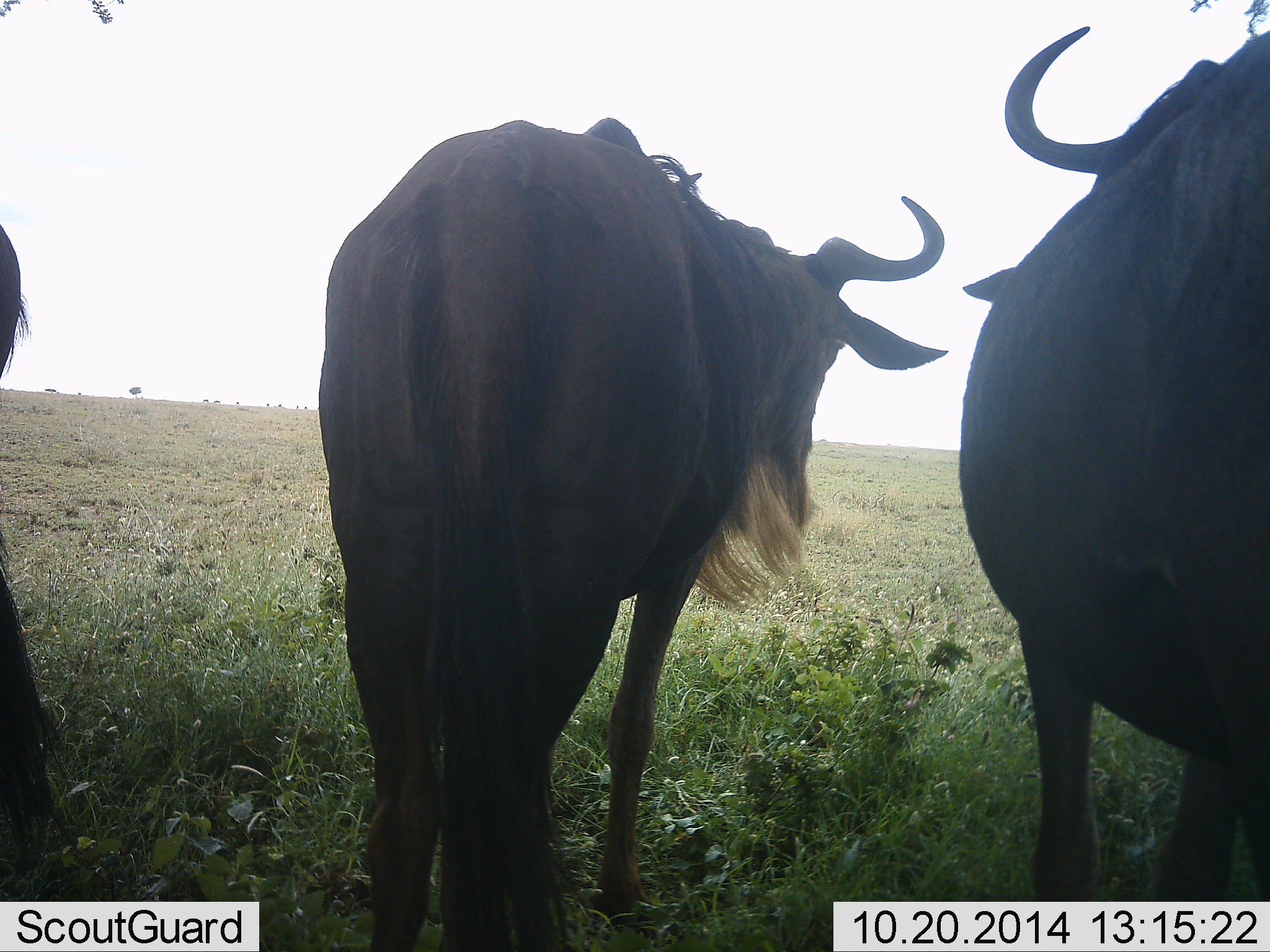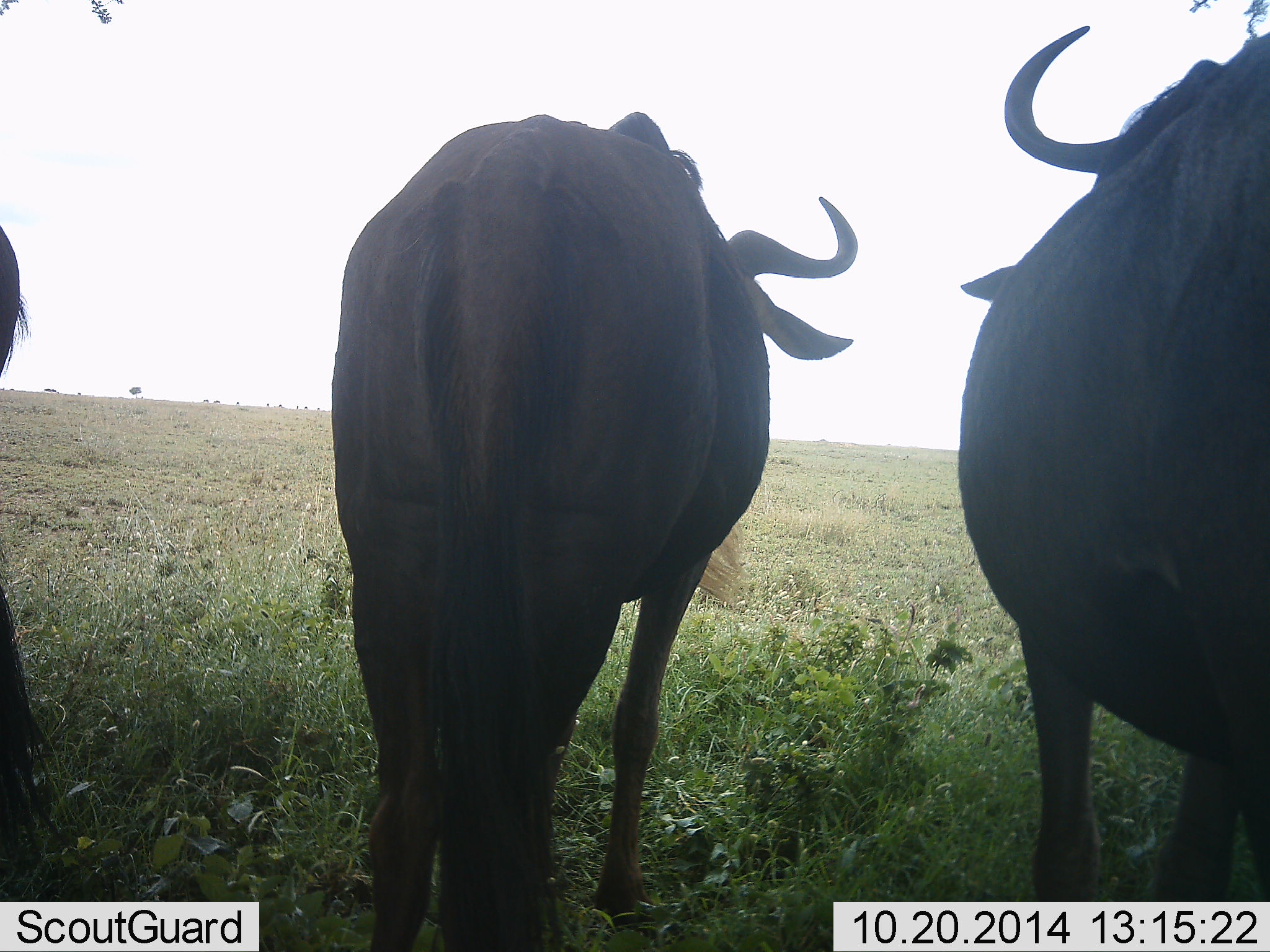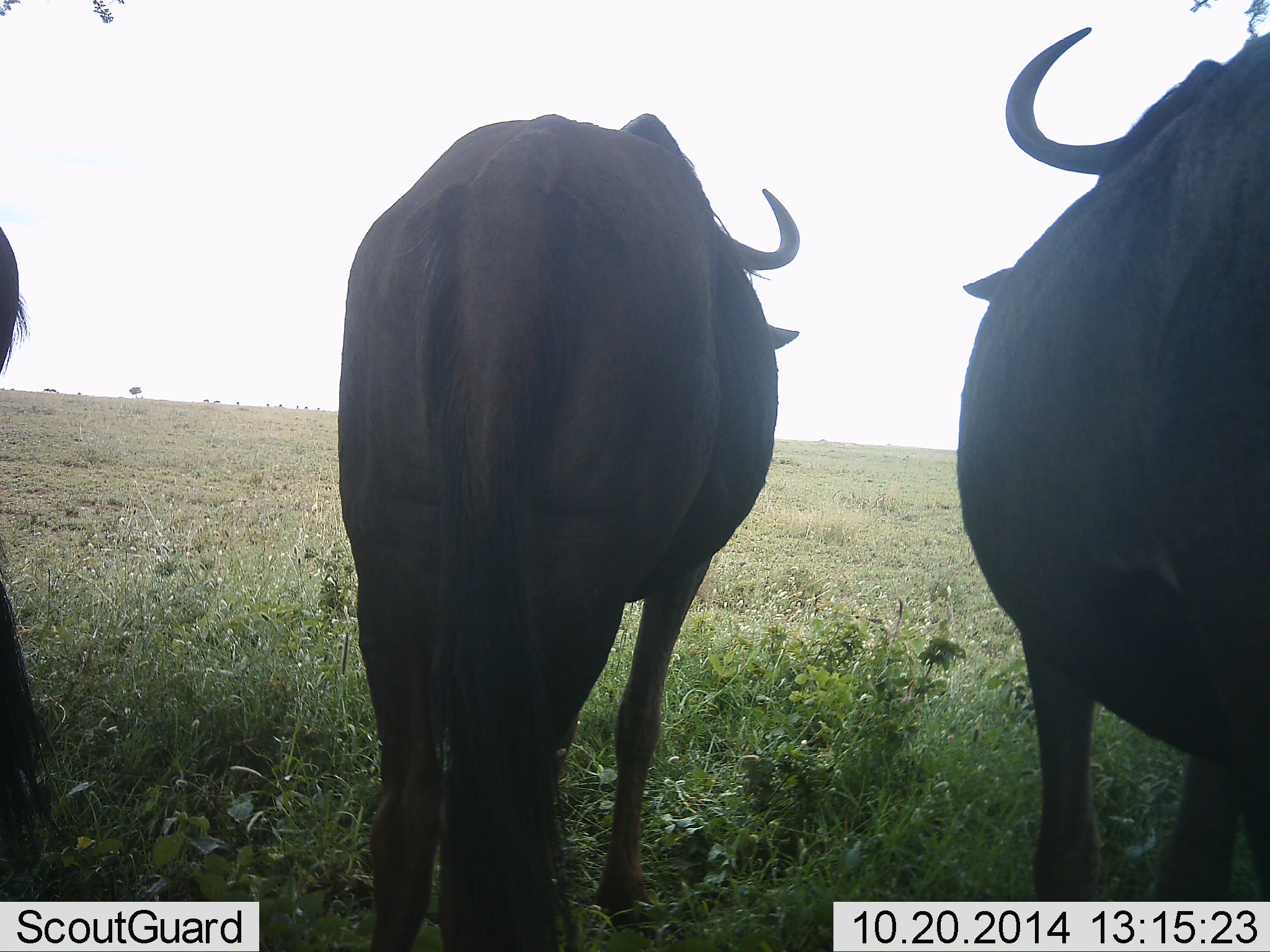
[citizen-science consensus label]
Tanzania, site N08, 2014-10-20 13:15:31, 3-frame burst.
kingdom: Animalia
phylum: Chordata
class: Mammalia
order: Artiodactyla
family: Bovidae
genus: Connochaetes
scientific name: Connochaetes taurinus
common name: blue wildebeest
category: wildebeest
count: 3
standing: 100%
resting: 0%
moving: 0%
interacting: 0%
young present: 0%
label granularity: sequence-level